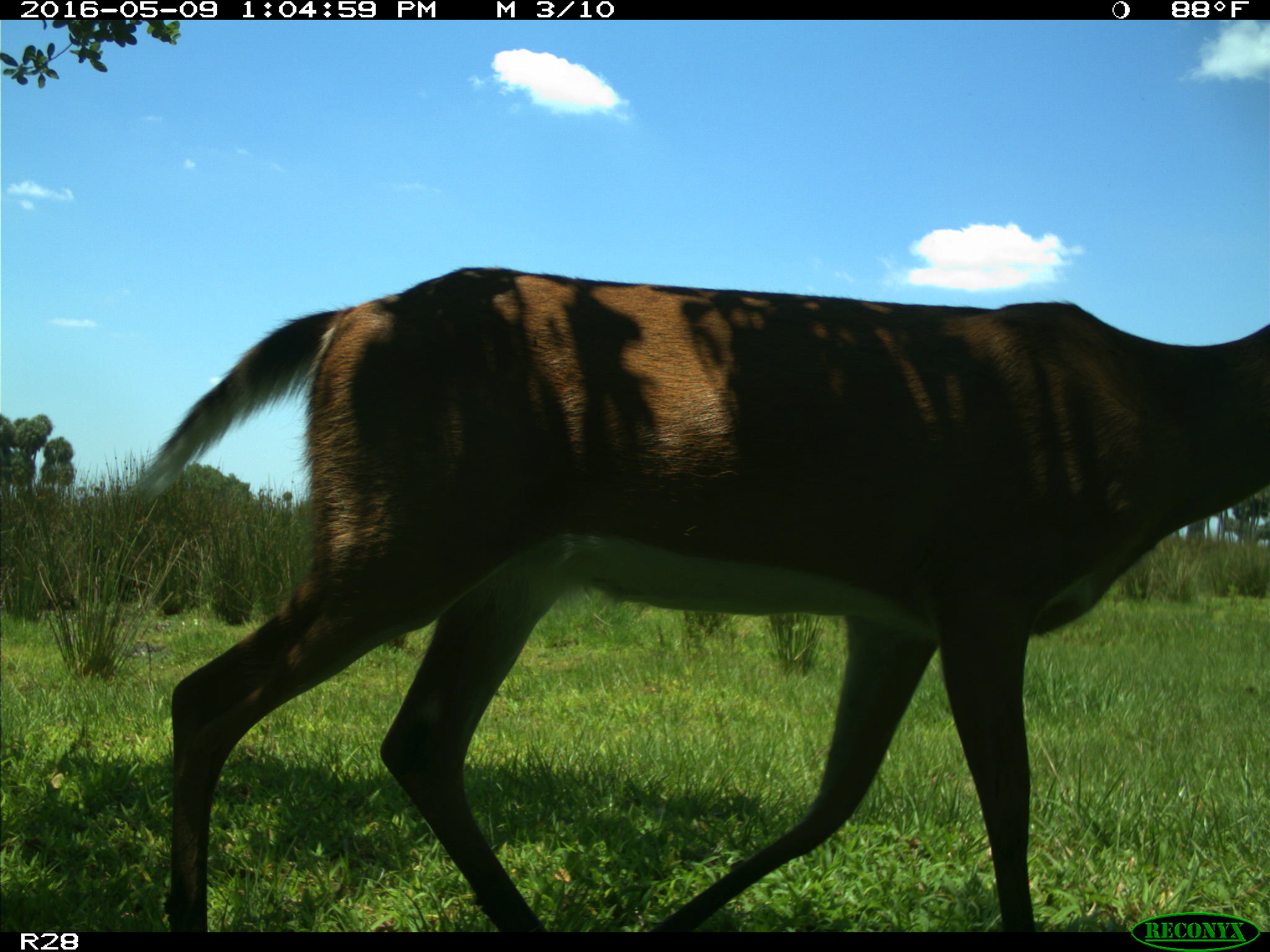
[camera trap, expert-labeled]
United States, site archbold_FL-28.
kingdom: Animalia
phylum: Chordata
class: Mammalia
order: Artiodactyla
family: Cervidae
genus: Odocoileus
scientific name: Odocoileus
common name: deer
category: unidentified deer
Unidentified deer (deer) (Odocoileus).